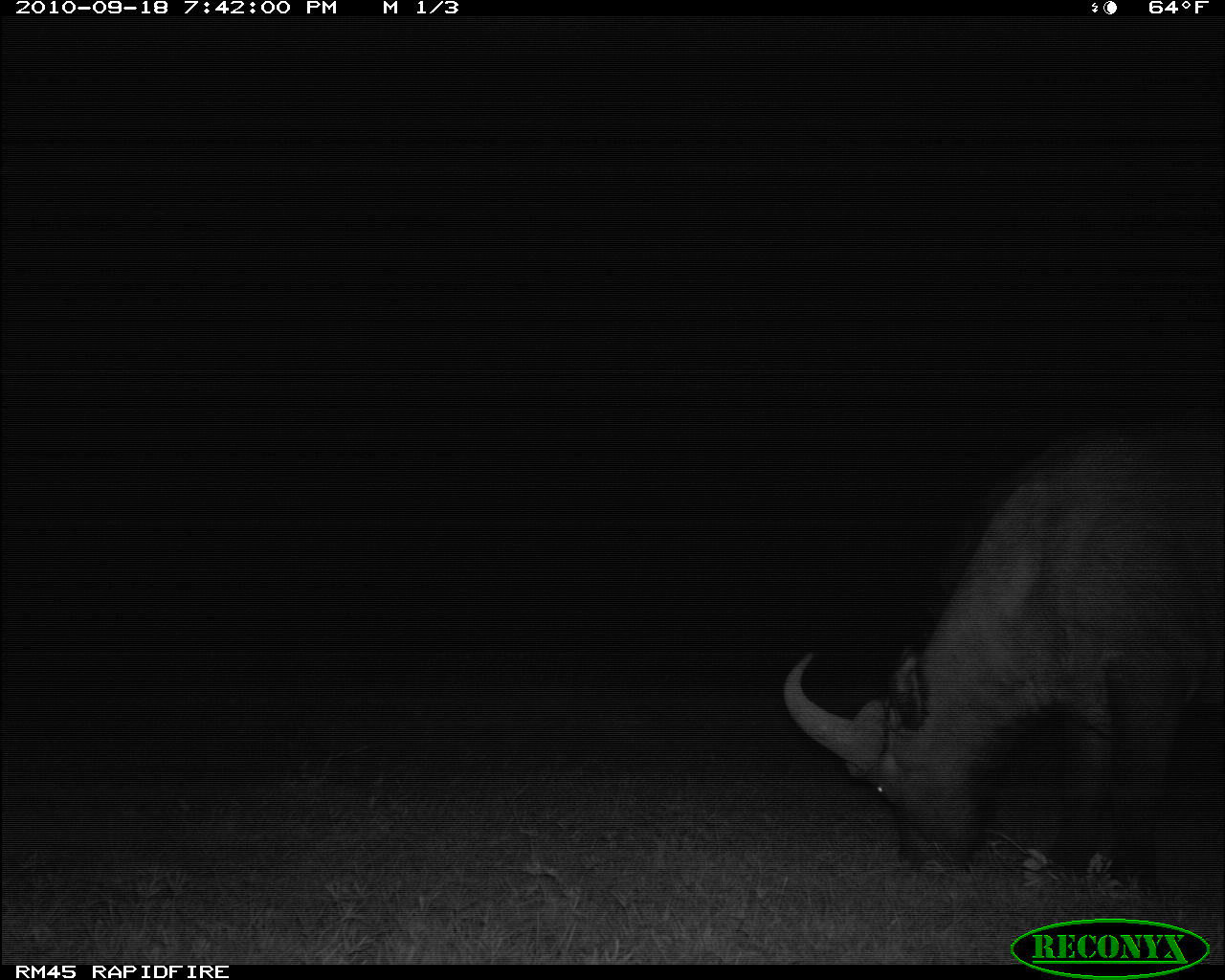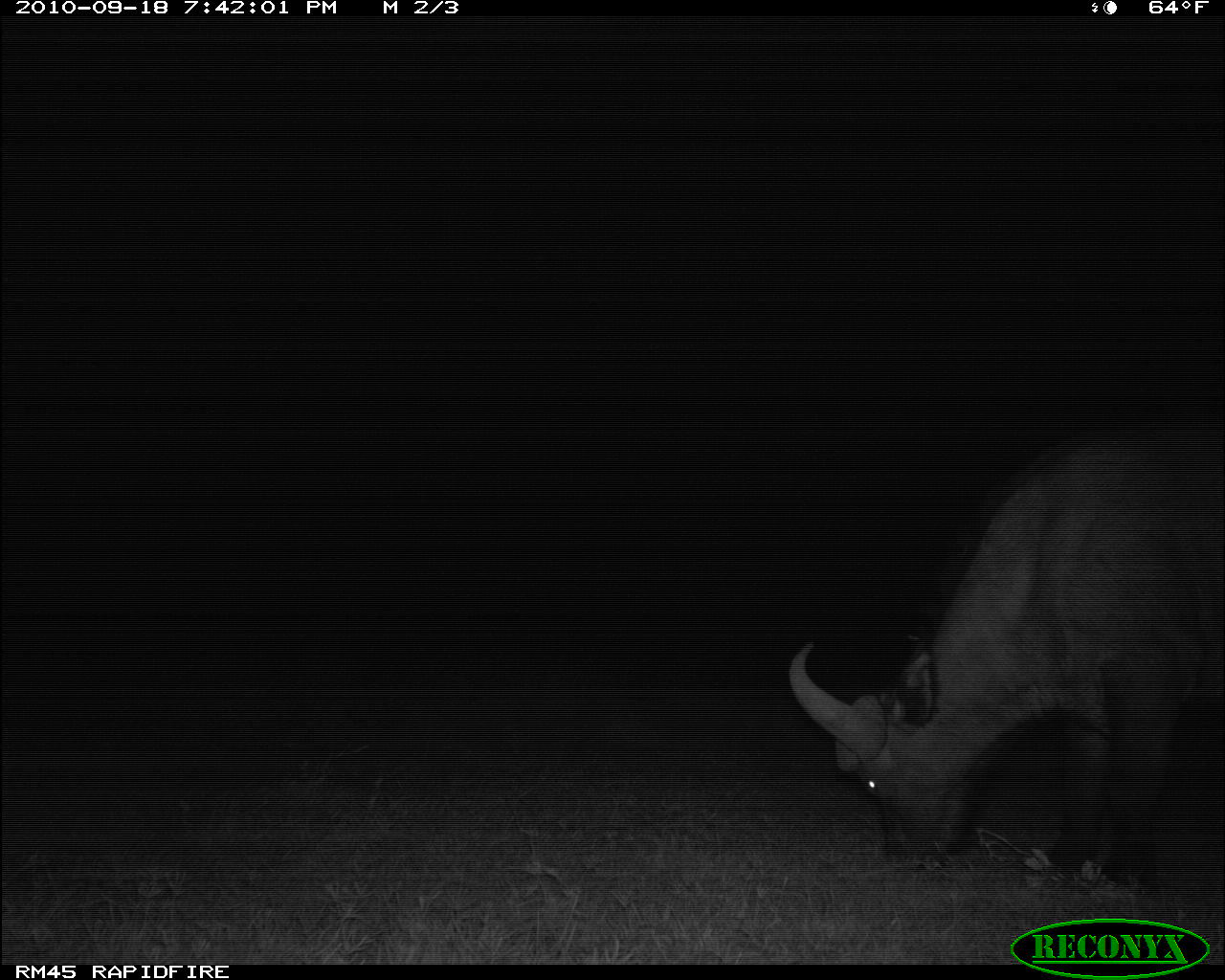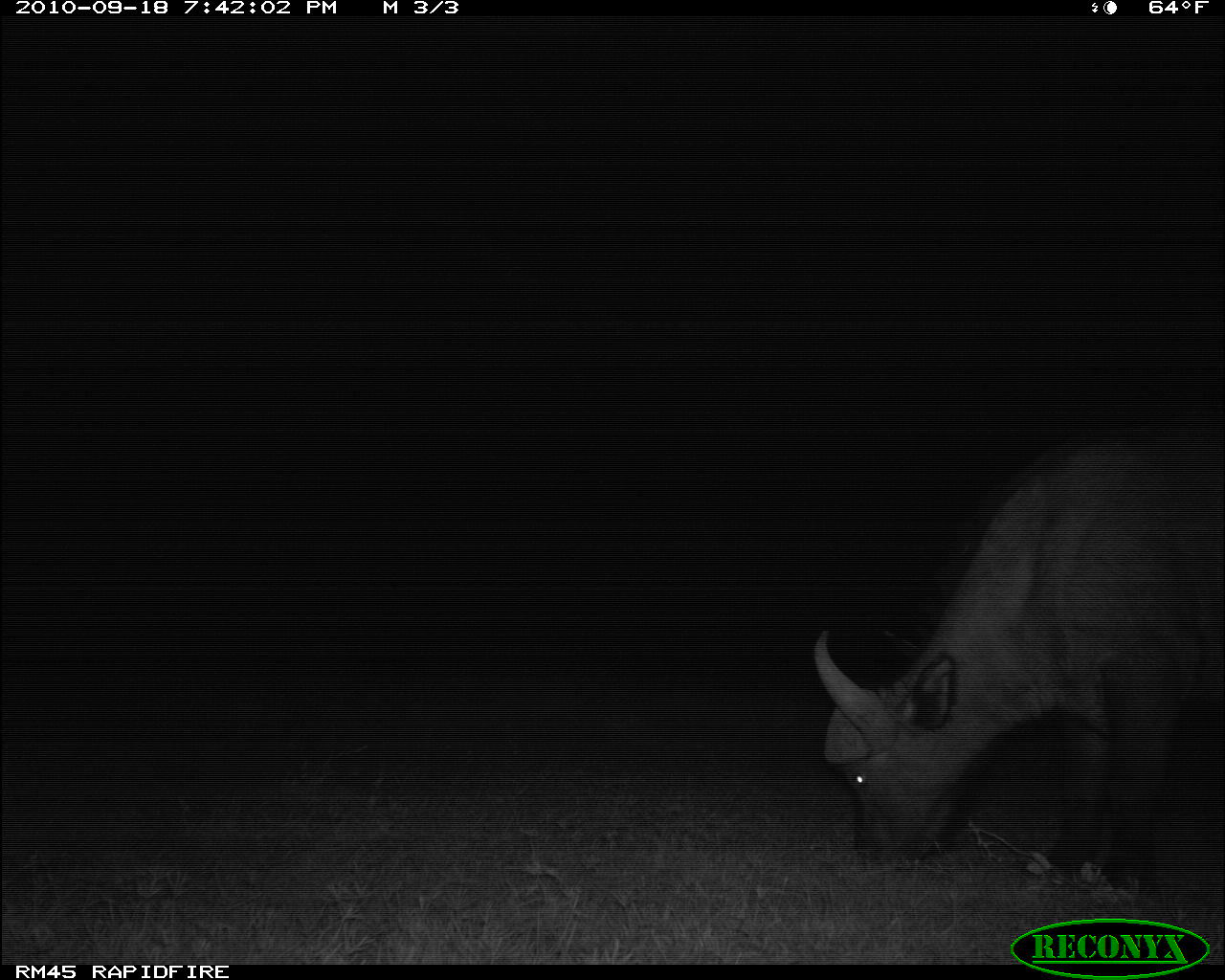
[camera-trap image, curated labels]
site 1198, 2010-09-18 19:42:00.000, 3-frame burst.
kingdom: Animalia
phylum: Chordata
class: Mammalia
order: Artiodactyla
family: Bovidae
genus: Syncerus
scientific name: Syncerus caffer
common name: african buffalo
Syncerus caffer (african buffalo), count 1.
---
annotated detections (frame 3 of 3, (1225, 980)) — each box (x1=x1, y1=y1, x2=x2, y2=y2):
syncerus caffer: (x1=815, y1=435, x2=1222, y2=885)